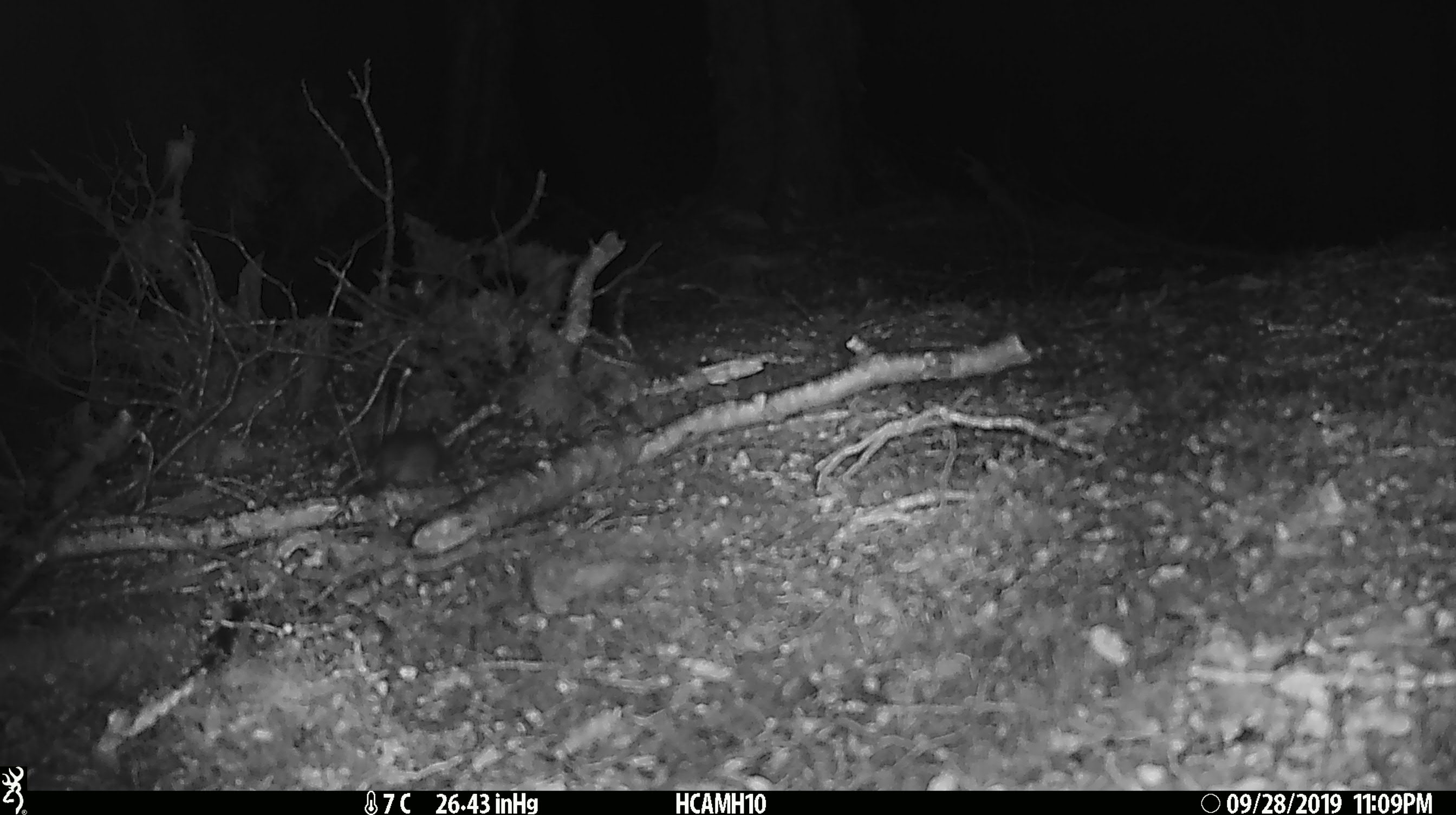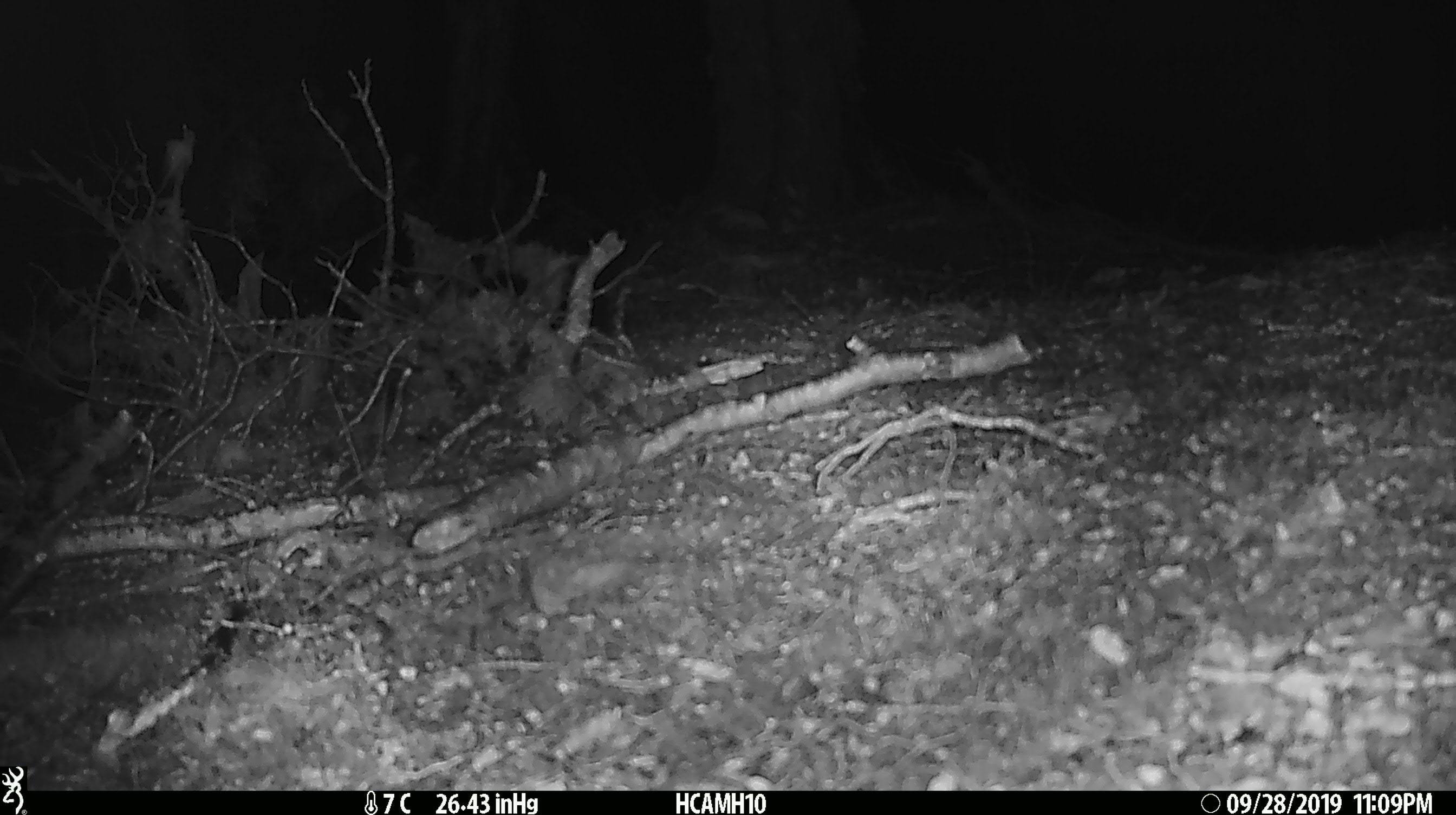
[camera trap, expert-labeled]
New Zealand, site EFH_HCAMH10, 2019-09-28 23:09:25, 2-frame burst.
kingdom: Animalia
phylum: Chordata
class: Mammalia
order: Rodentia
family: Muridae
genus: Mus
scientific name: Mus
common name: mouse